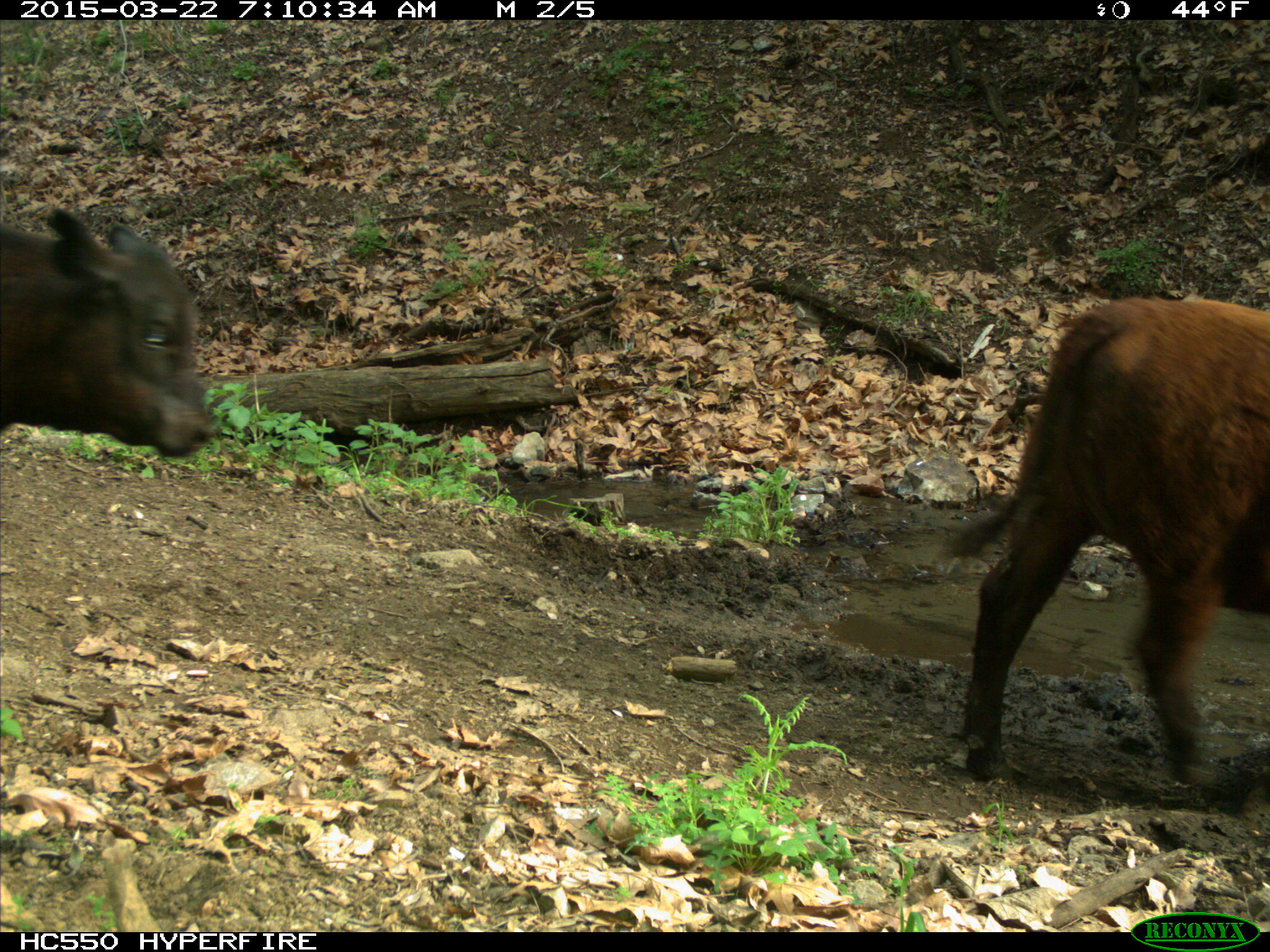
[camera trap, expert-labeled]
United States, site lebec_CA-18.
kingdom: Animalia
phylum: Chordata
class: Mammalia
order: Artiodactyla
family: Bovidae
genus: Bos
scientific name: Bos taurus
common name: domestic cow